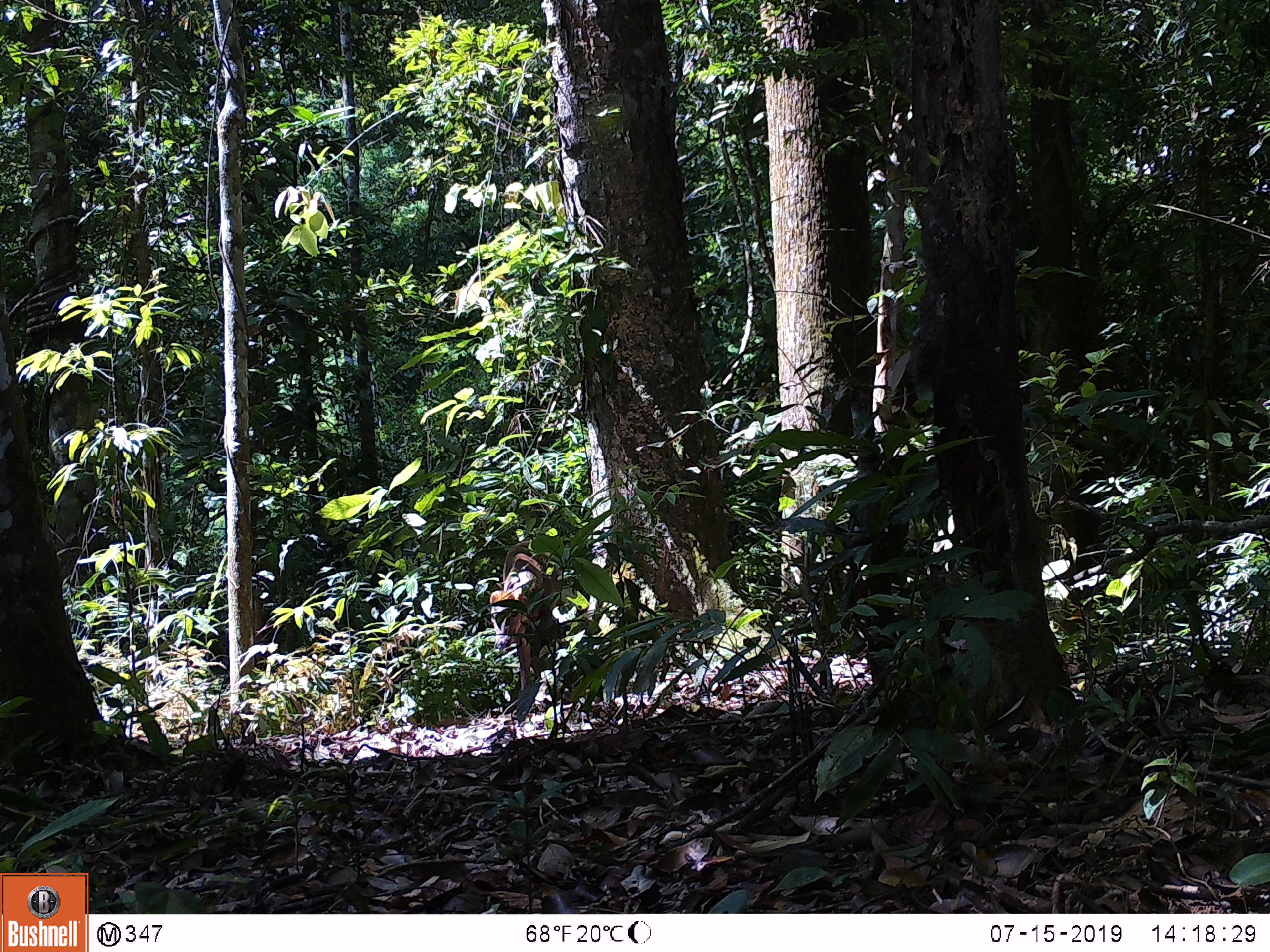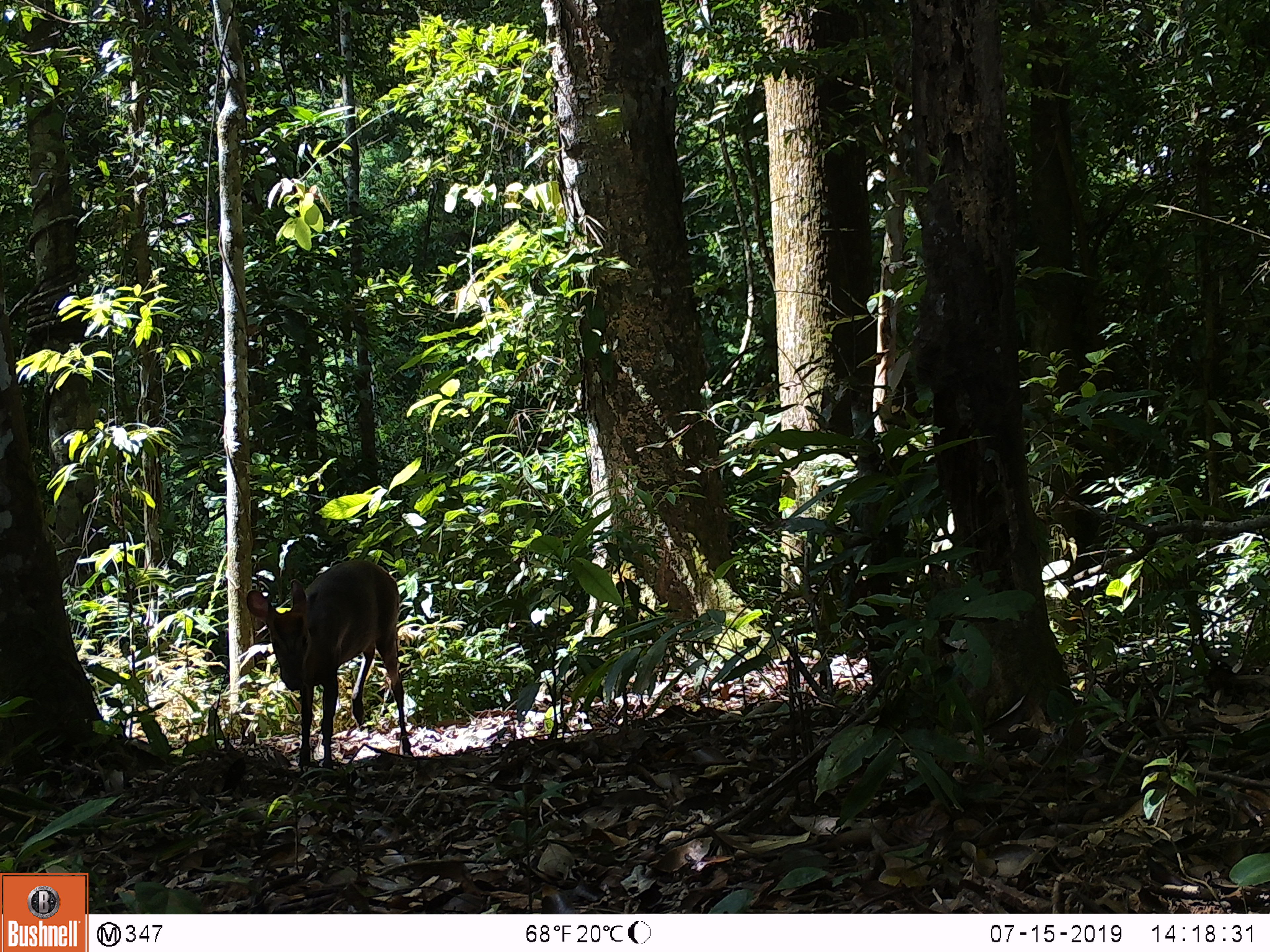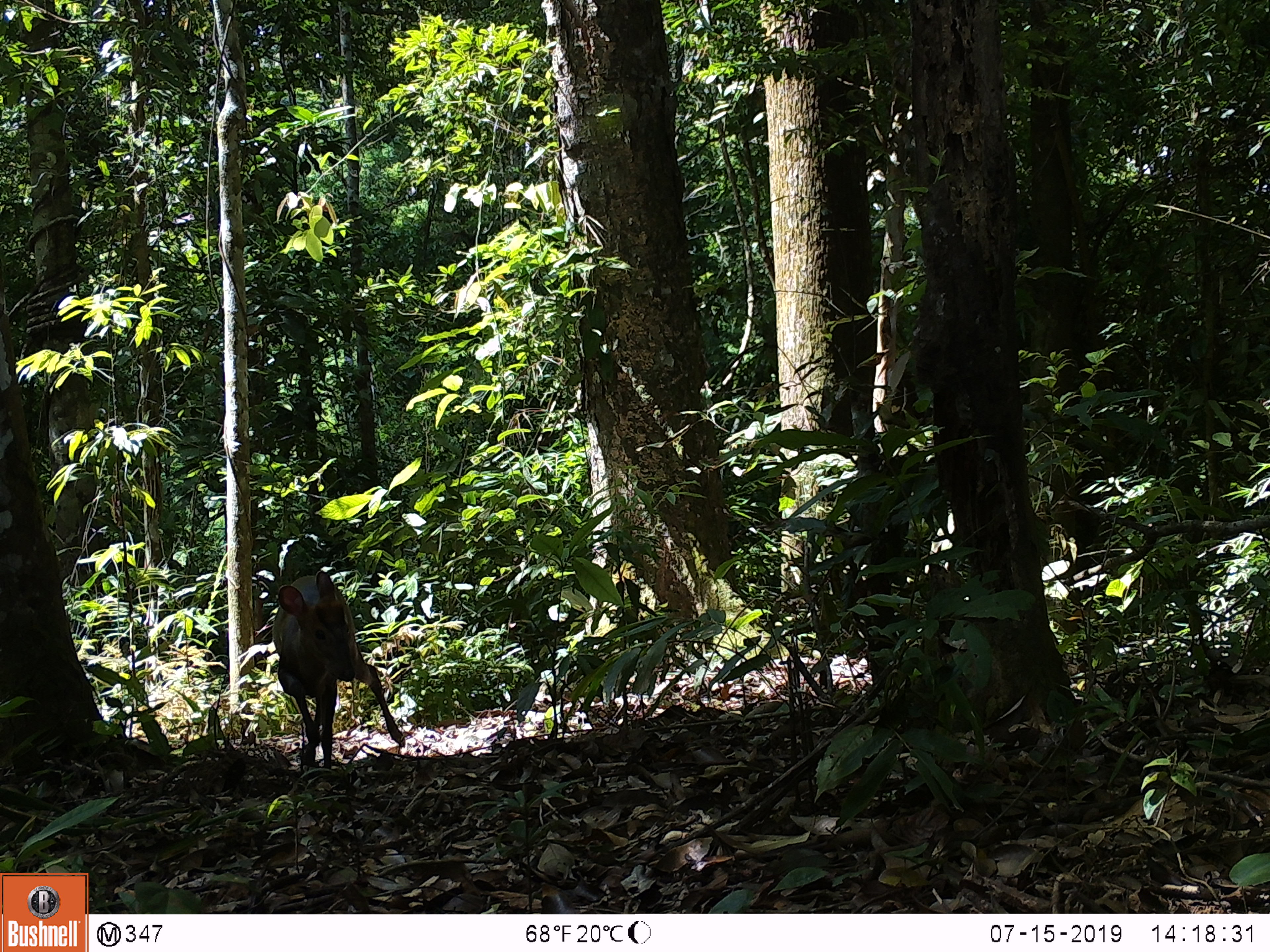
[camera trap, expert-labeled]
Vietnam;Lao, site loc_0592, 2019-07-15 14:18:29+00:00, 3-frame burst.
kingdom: Animalia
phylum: Chordata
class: Mammalia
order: Artiodactyla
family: Cervidae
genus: Muntiacus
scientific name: Muntiacus muntjak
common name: red muntjac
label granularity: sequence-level